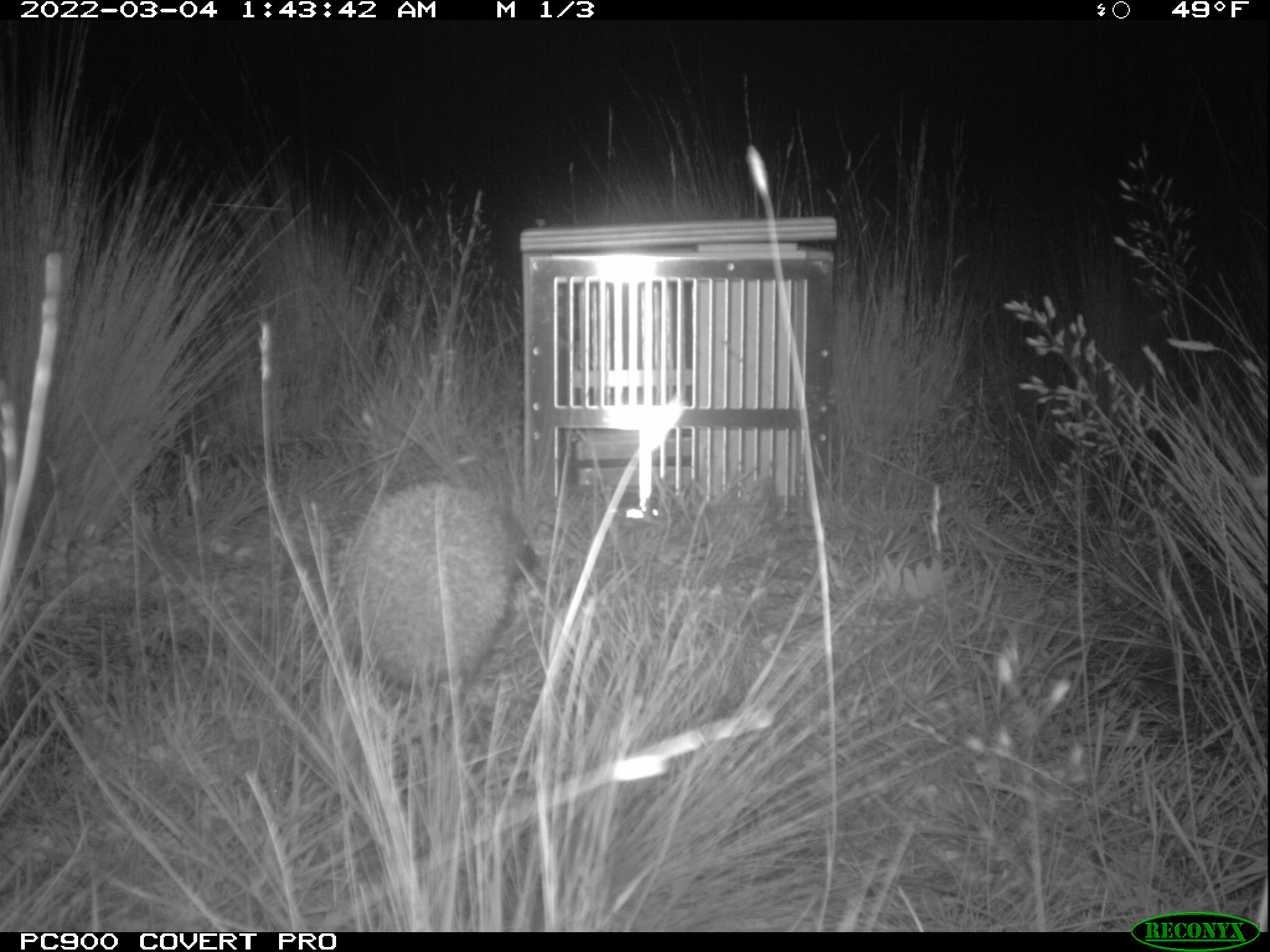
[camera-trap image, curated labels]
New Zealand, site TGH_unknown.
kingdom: Animalia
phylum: Chordata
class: Mammalia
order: Eulipotyphla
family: Erinaceidae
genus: Erinaceus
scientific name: Erinaceus europaeus europaeus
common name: european hedgehog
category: hedgehog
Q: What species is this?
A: Hedgehog (european hedgehog) (Erinaceus europaeus europaeus).